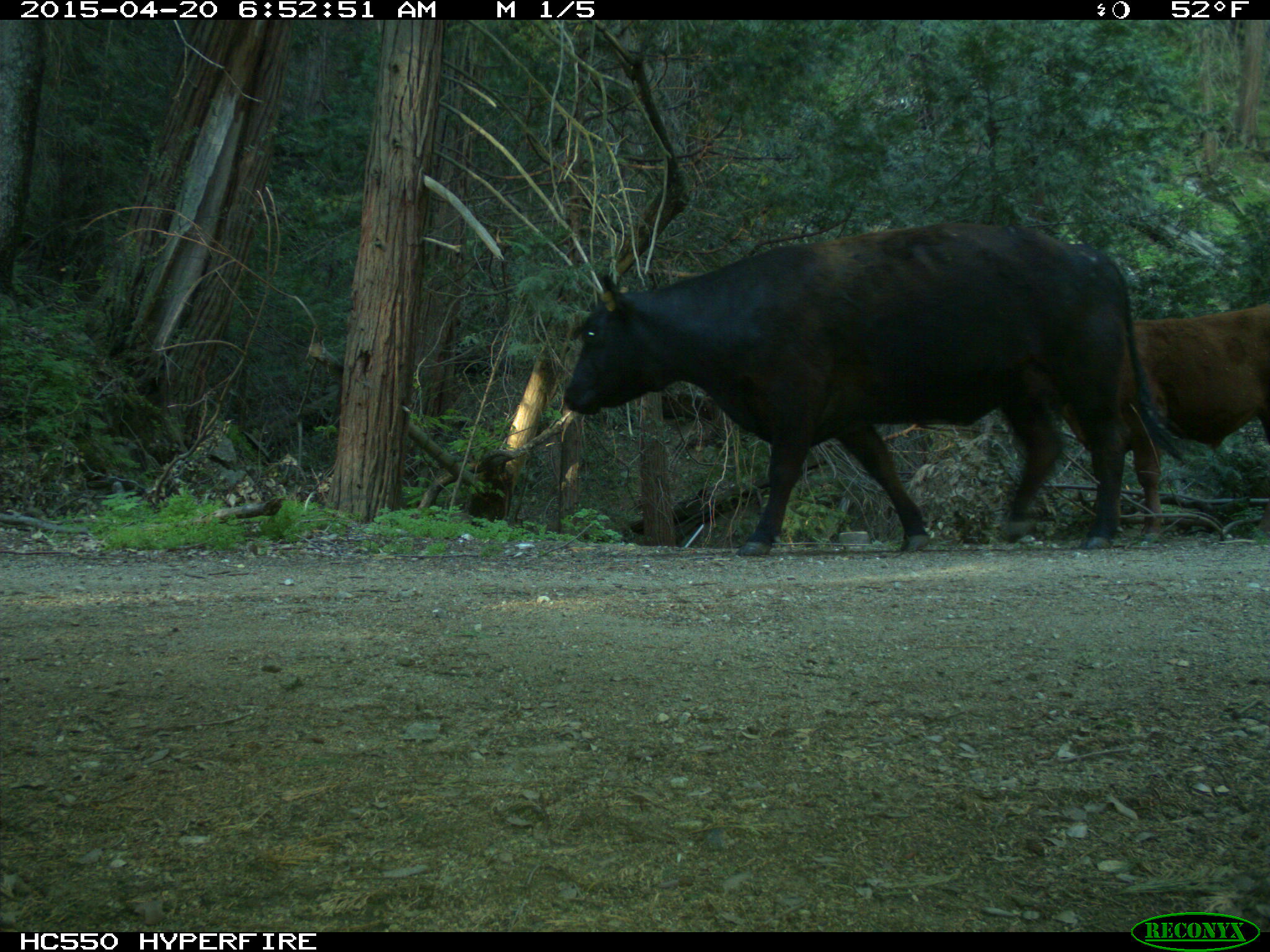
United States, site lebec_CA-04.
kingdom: Animalia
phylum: Chordata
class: Mammalia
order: Artiodactyla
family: Bovidae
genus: Bos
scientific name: Bos taurus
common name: domestic cow